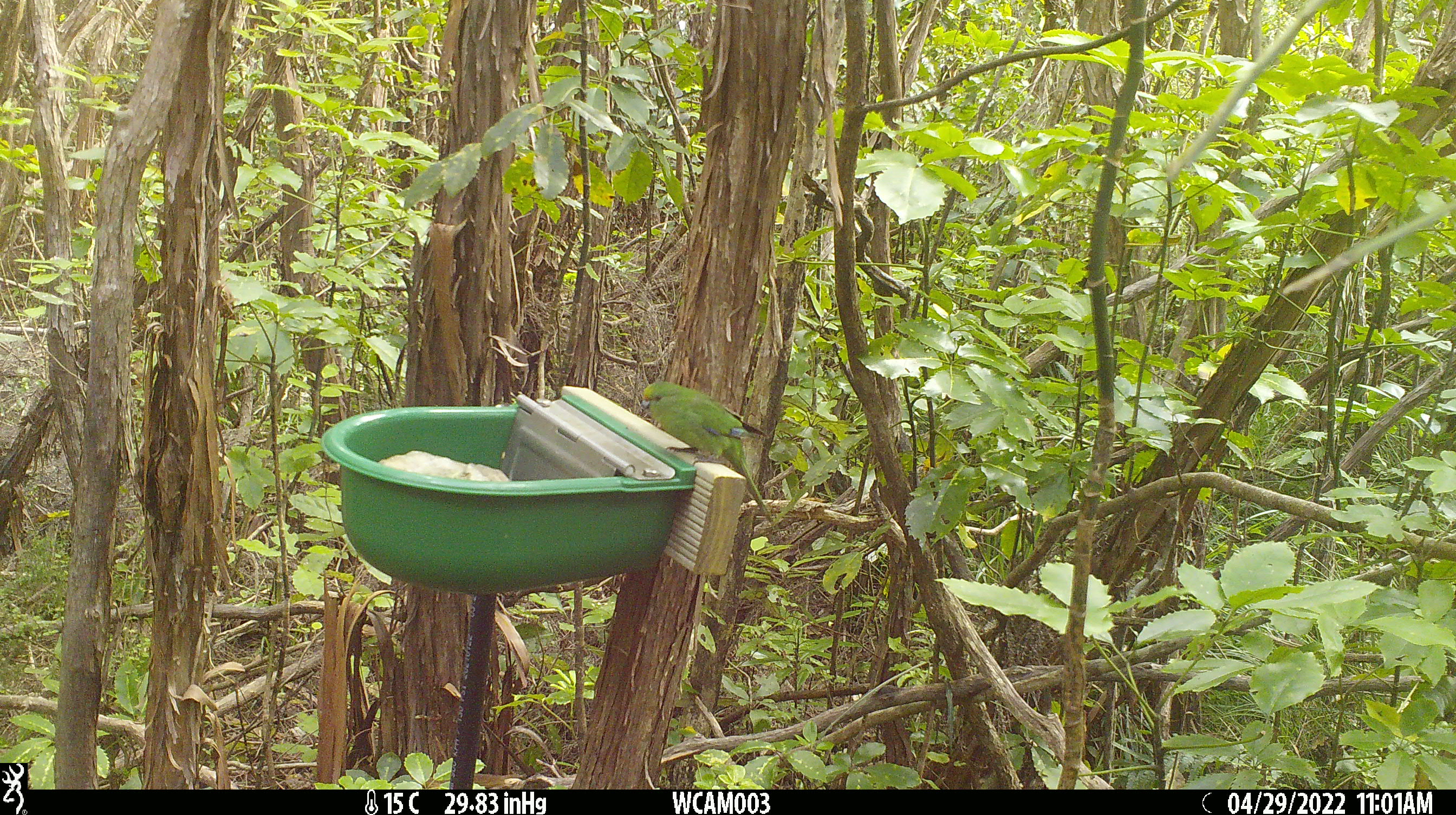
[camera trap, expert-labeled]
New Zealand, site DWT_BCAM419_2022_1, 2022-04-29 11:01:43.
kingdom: Animalia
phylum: Chordata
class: Aves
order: Psittaciformes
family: Psittaculidae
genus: Cyanoramphus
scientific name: Cyanoramphus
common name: parakeet